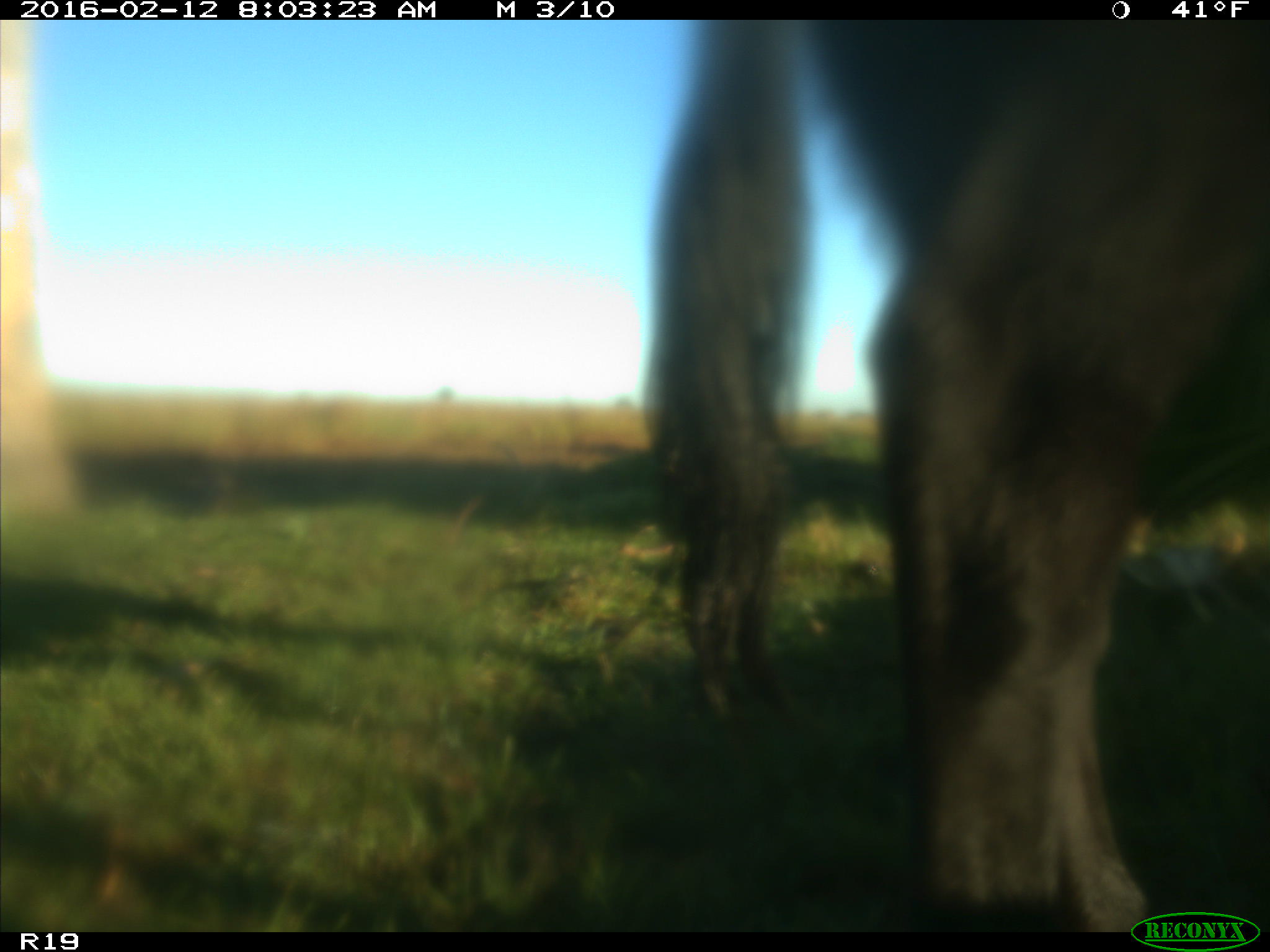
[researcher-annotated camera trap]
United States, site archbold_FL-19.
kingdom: Animalia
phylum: Chordata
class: Mammalia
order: Artiodactyla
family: Bovidae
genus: Bos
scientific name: Bos taurus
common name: domestic cow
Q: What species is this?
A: Bos taurus (domestic cow).